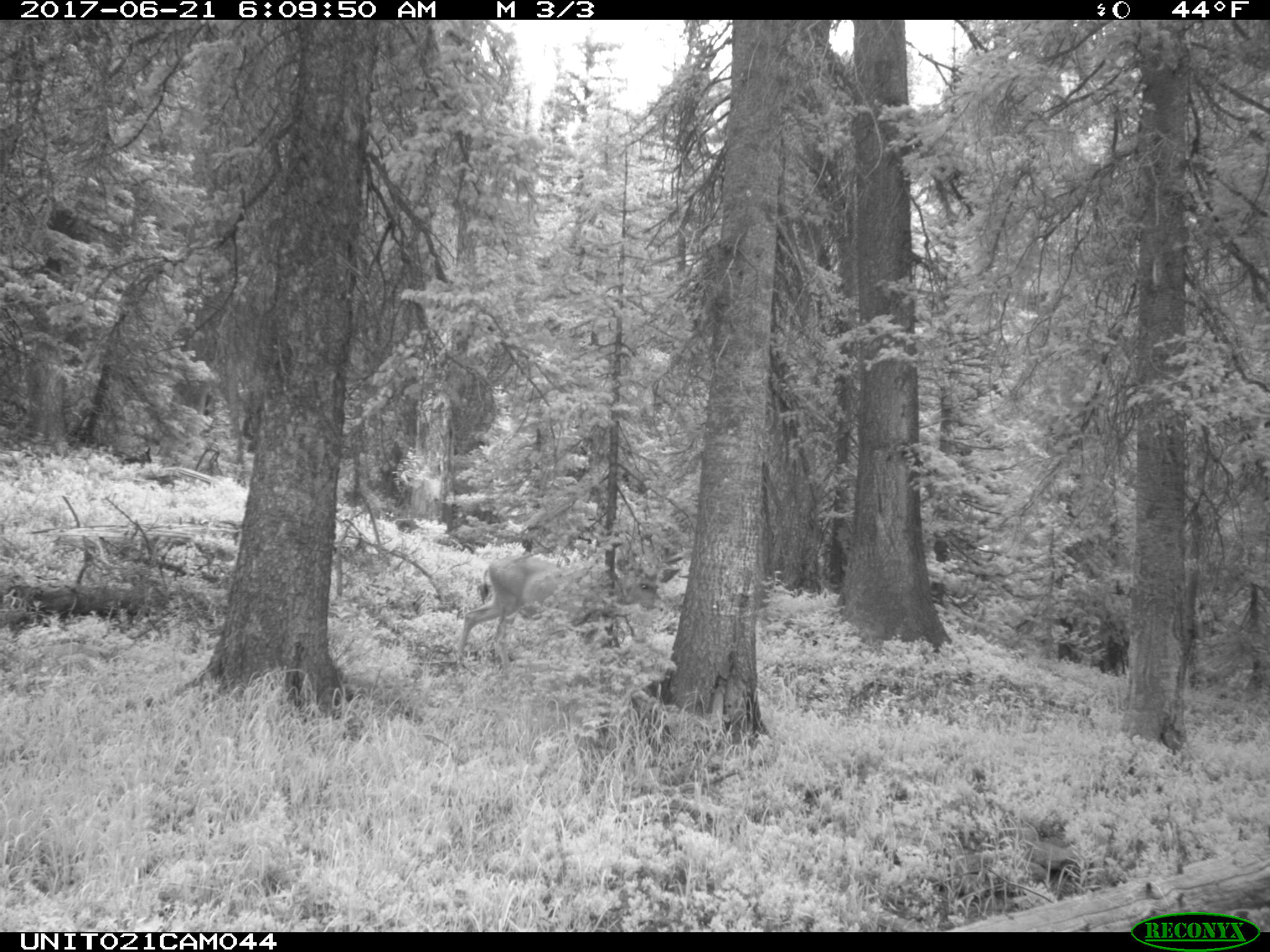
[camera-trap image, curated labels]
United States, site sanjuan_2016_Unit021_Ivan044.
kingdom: Animalia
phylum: Chordata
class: Mammalia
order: Artiodactyla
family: Cervidae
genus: Odocoileus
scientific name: Odocoileus hemionus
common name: mule deer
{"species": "Odocoileus hemionus (mule deer)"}